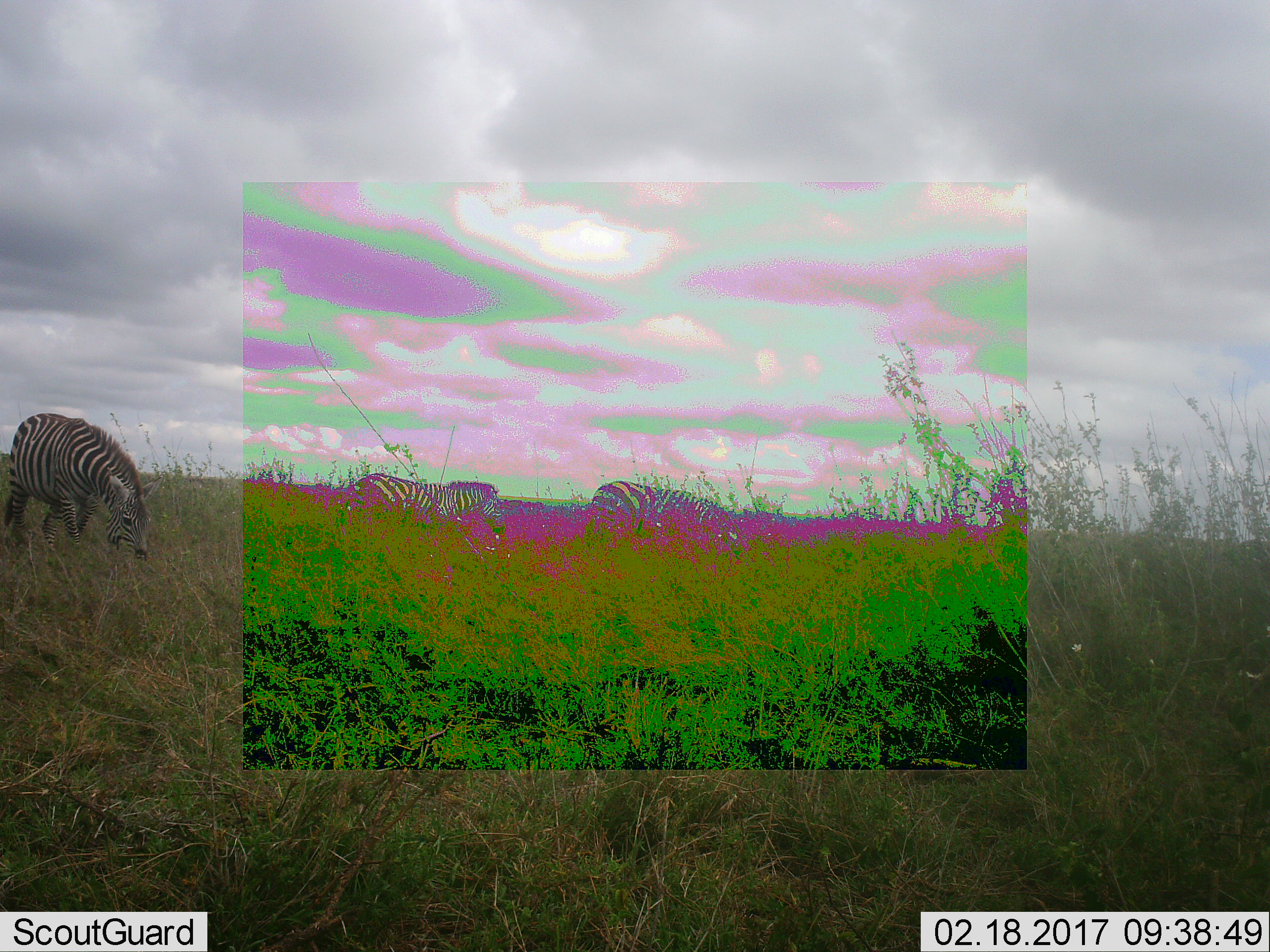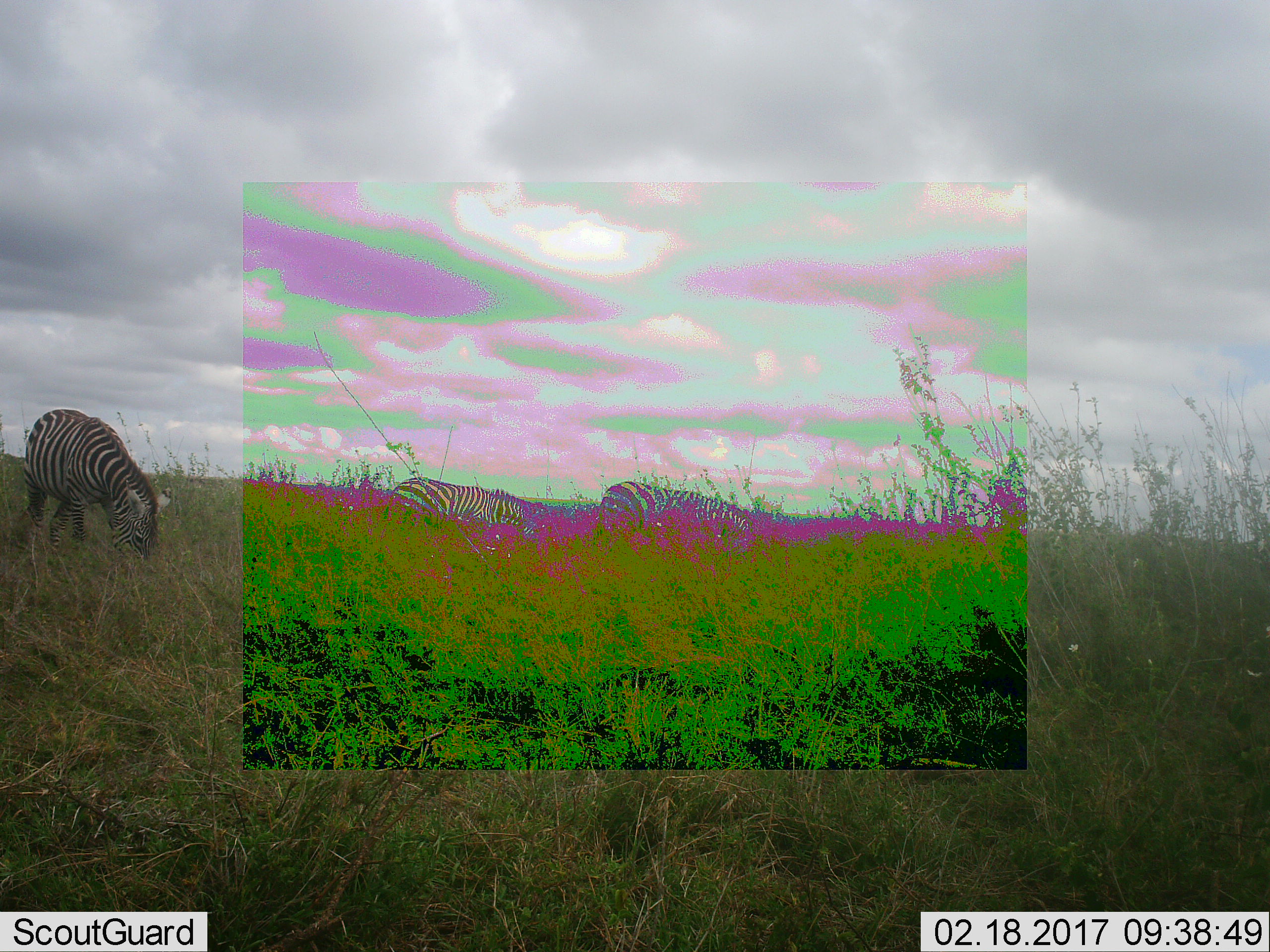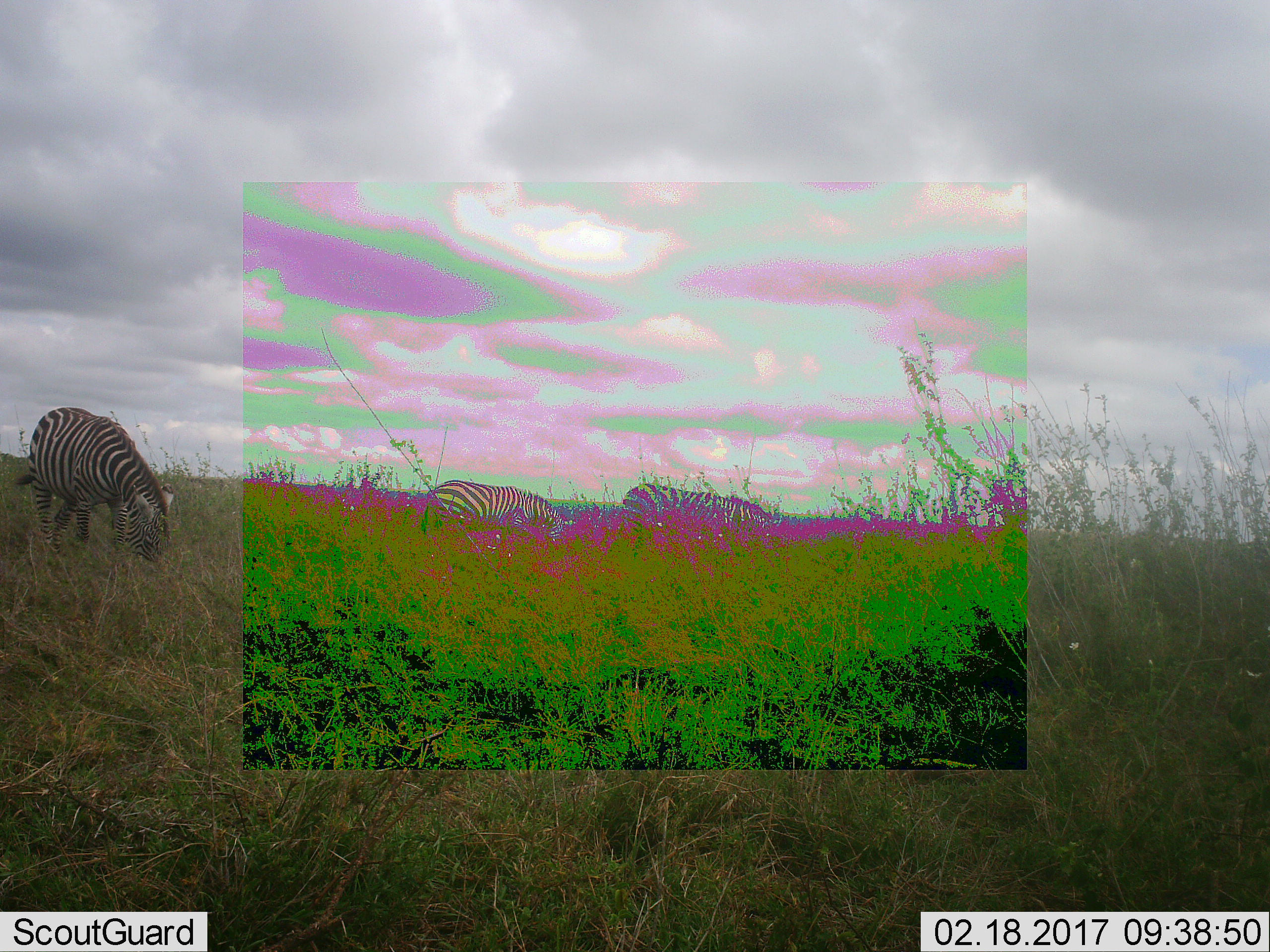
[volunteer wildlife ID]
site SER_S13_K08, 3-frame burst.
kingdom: Animalia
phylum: Chordata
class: Mammalia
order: Perissodactyla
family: Equidae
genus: Equus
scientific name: Equus quagga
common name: plains zebra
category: zebraplains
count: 3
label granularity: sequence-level